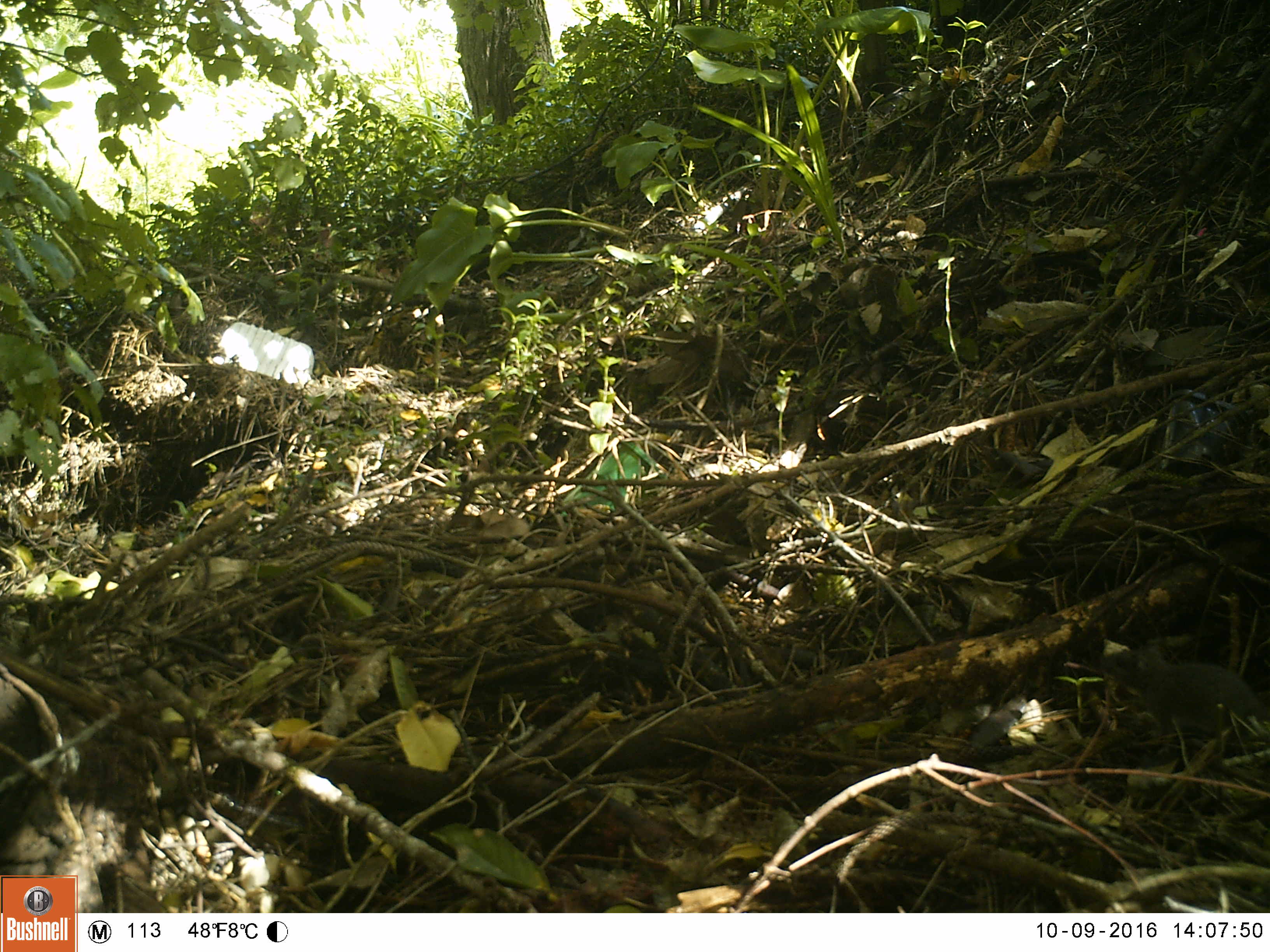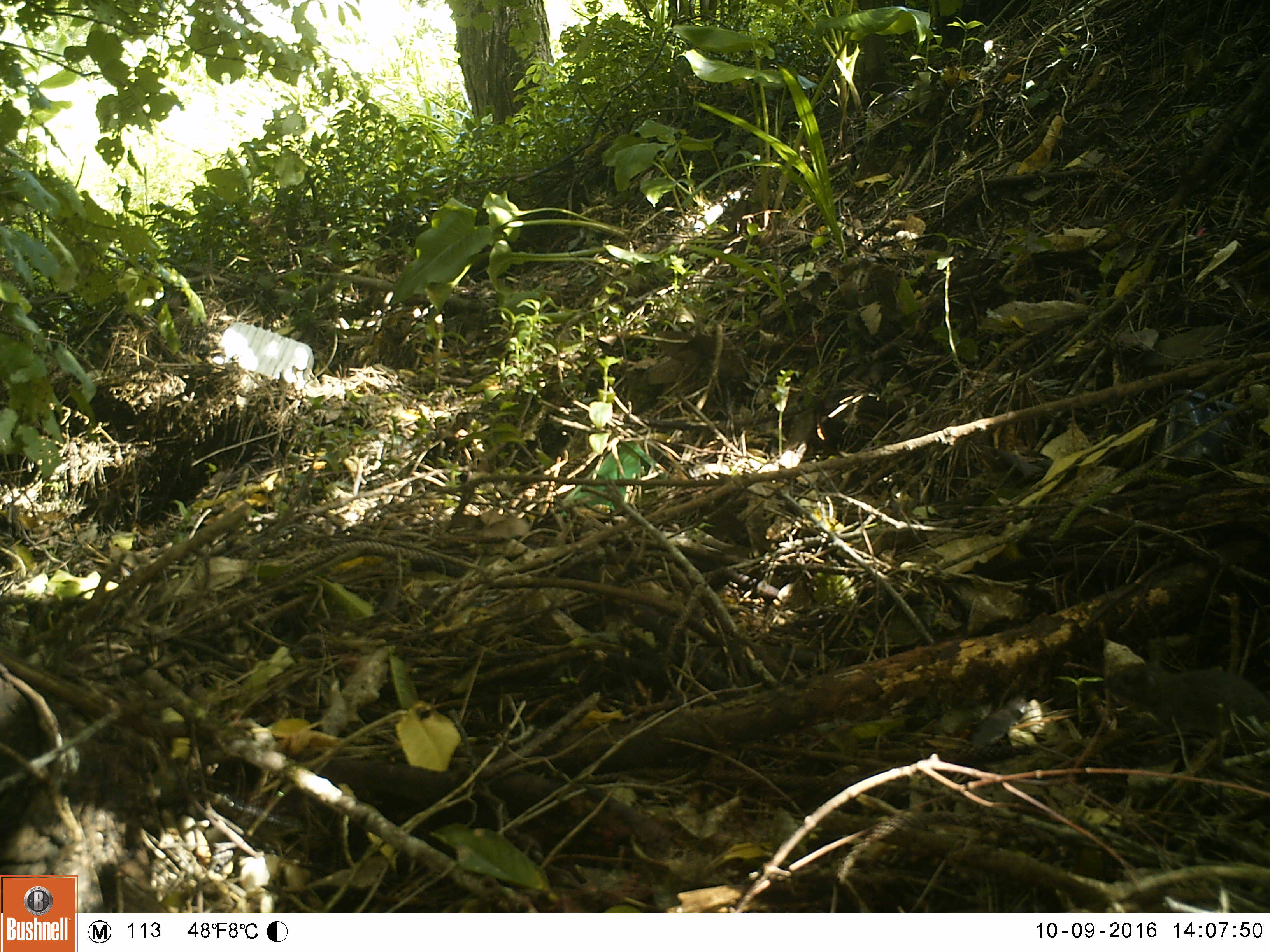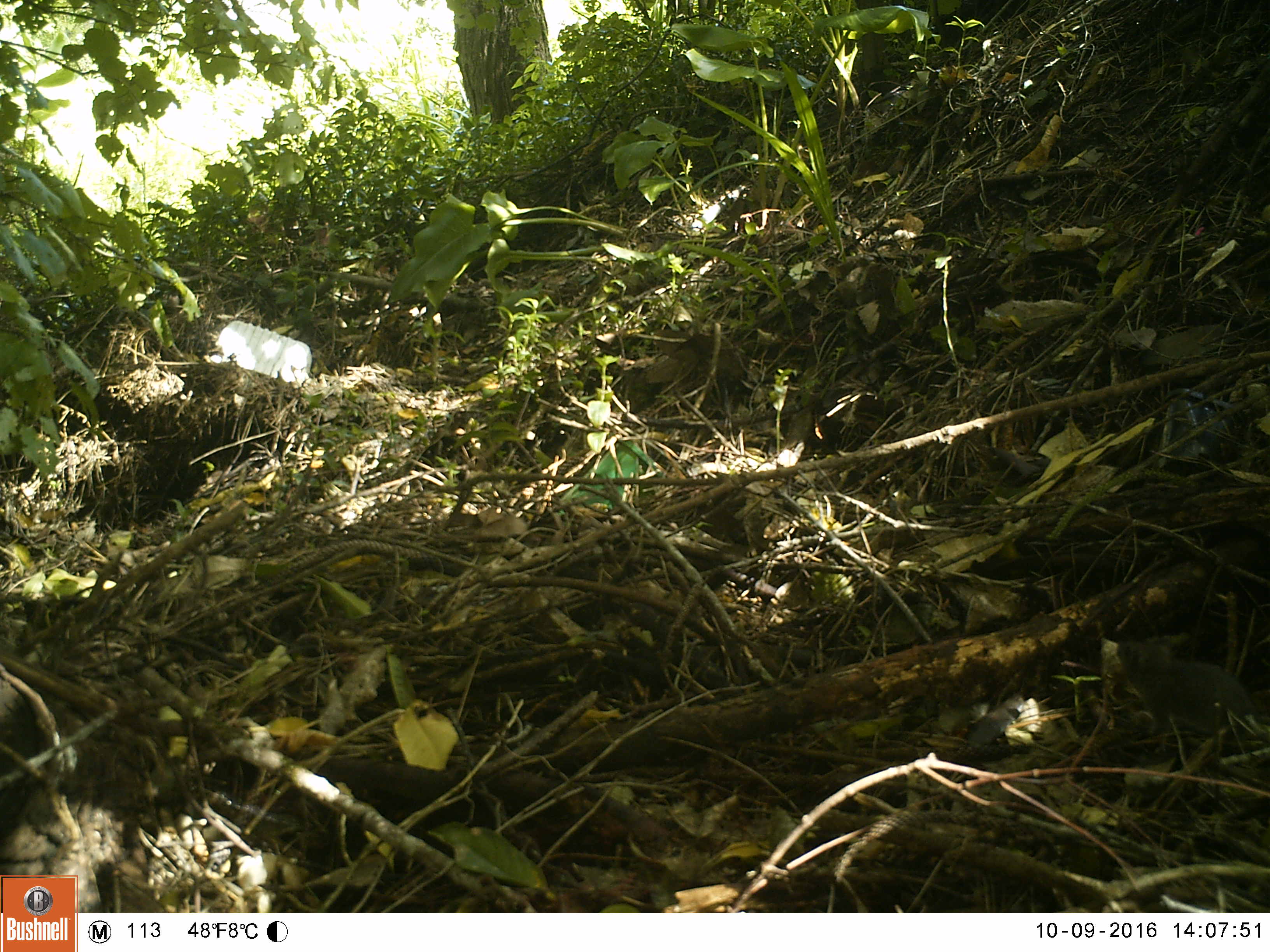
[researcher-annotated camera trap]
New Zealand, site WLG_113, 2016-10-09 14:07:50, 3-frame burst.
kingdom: Animalia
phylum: Chordata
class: Mammalia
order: Rodentia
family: Muridae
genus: Mus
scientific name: Mus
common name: mouse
Mouse (Mus).